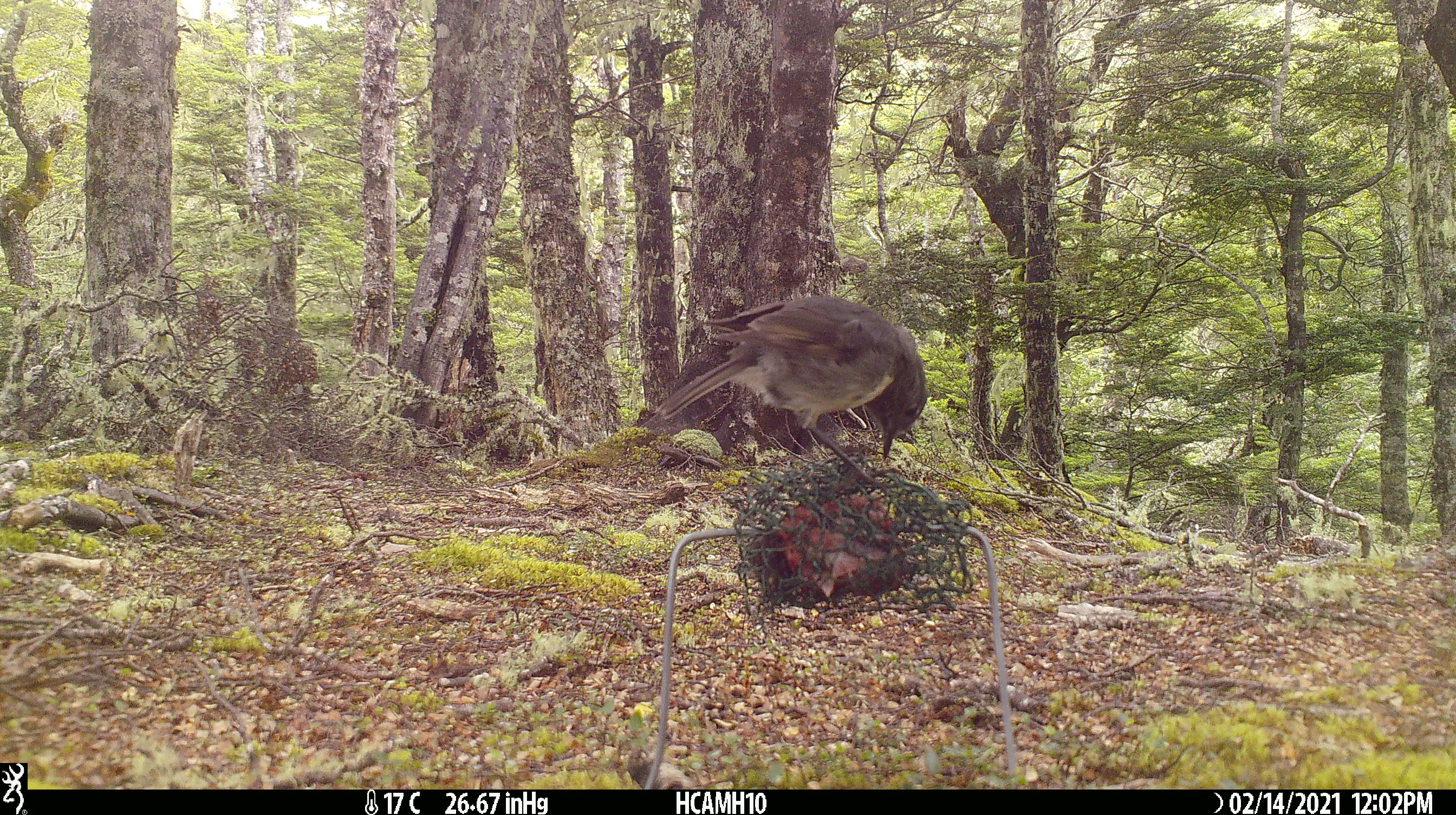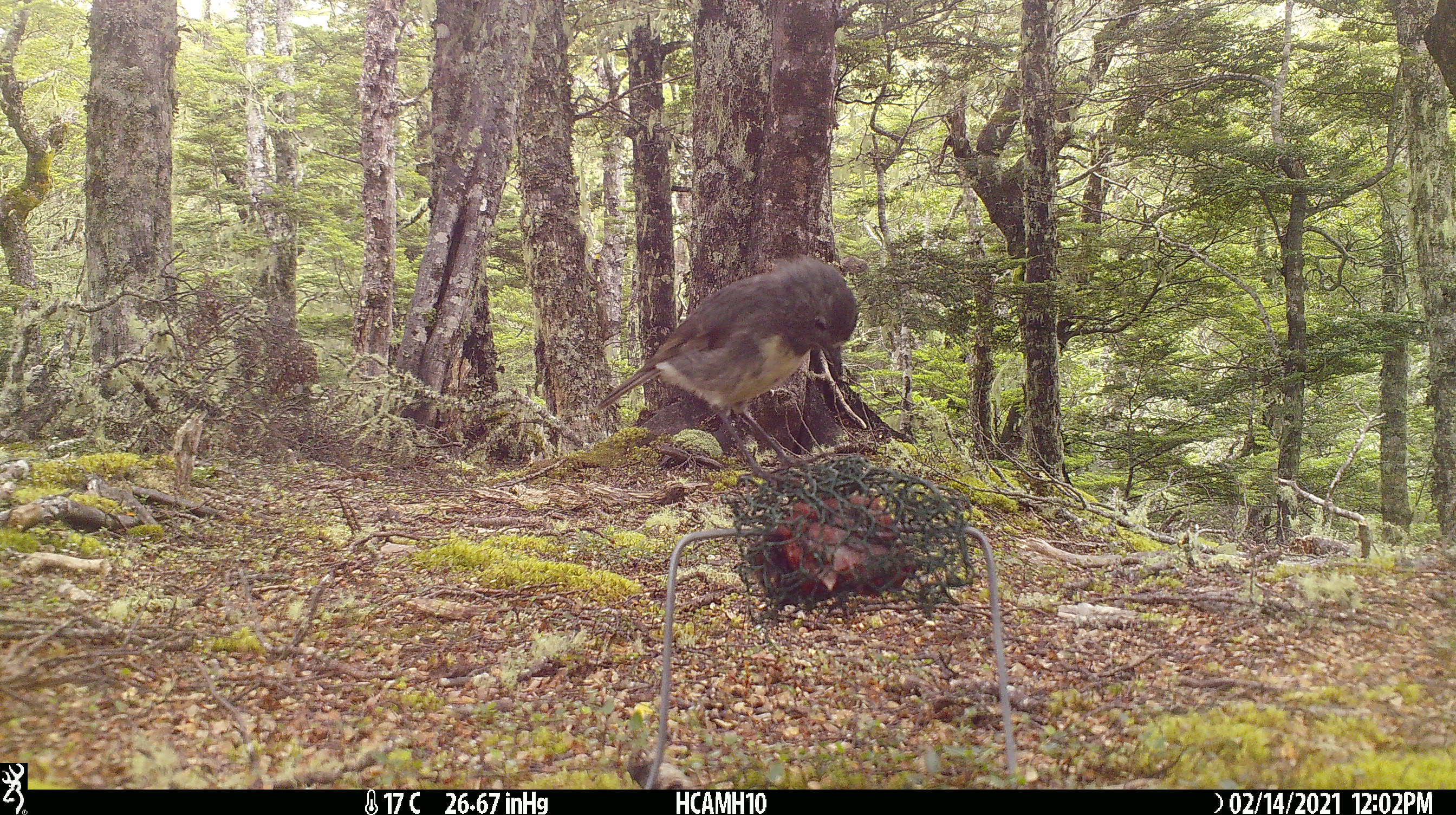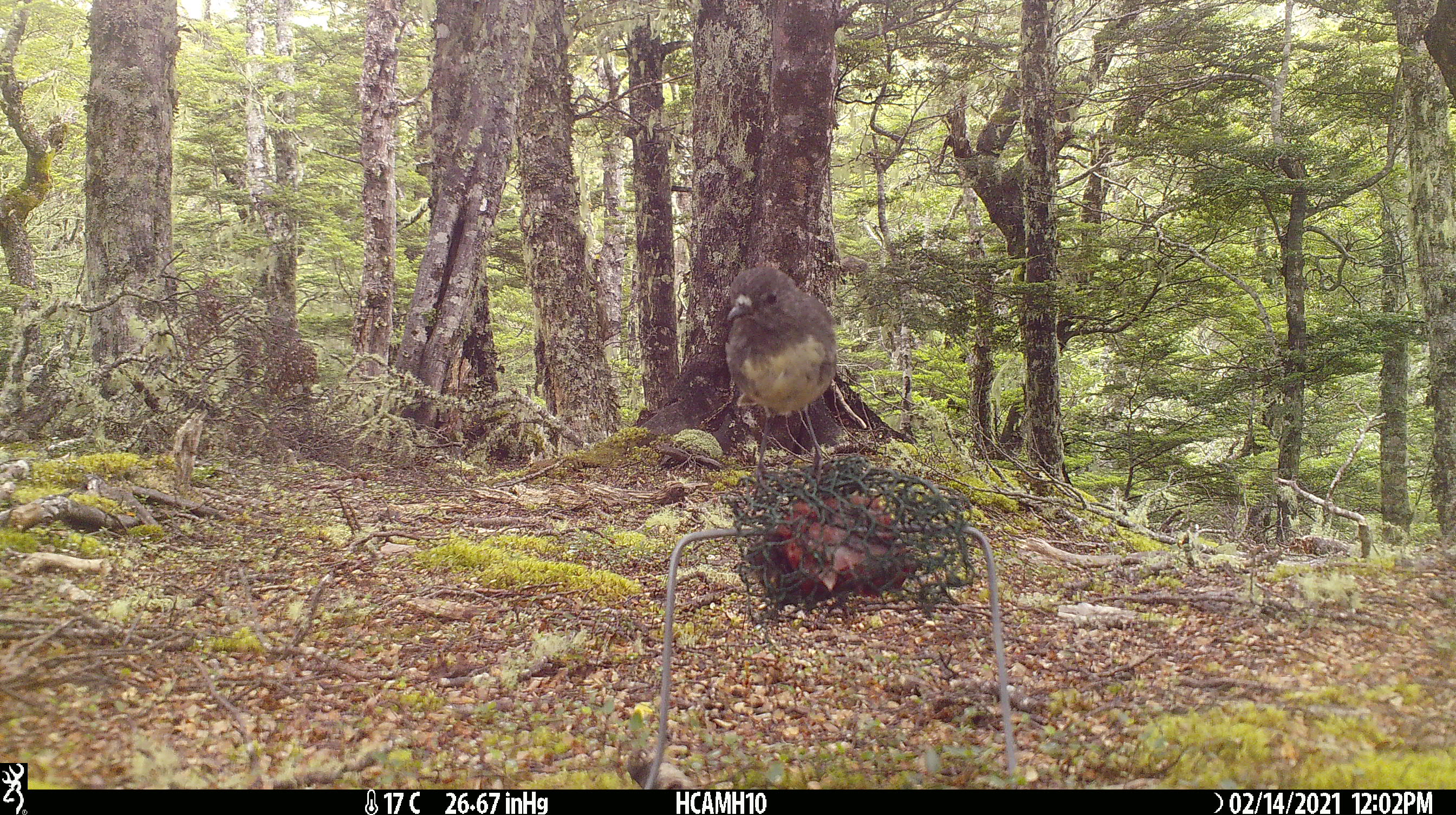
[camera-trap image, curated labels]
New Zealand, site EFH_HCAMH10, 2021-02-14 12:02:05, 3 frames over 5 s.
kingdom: Animalia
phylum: Chordata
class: Aves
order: Passeriformes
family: Petroicidae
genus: Petroica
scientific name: Petroica australis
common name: new zealand robin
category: robin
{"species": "robin (new zealand robin) (Petroica australis)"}